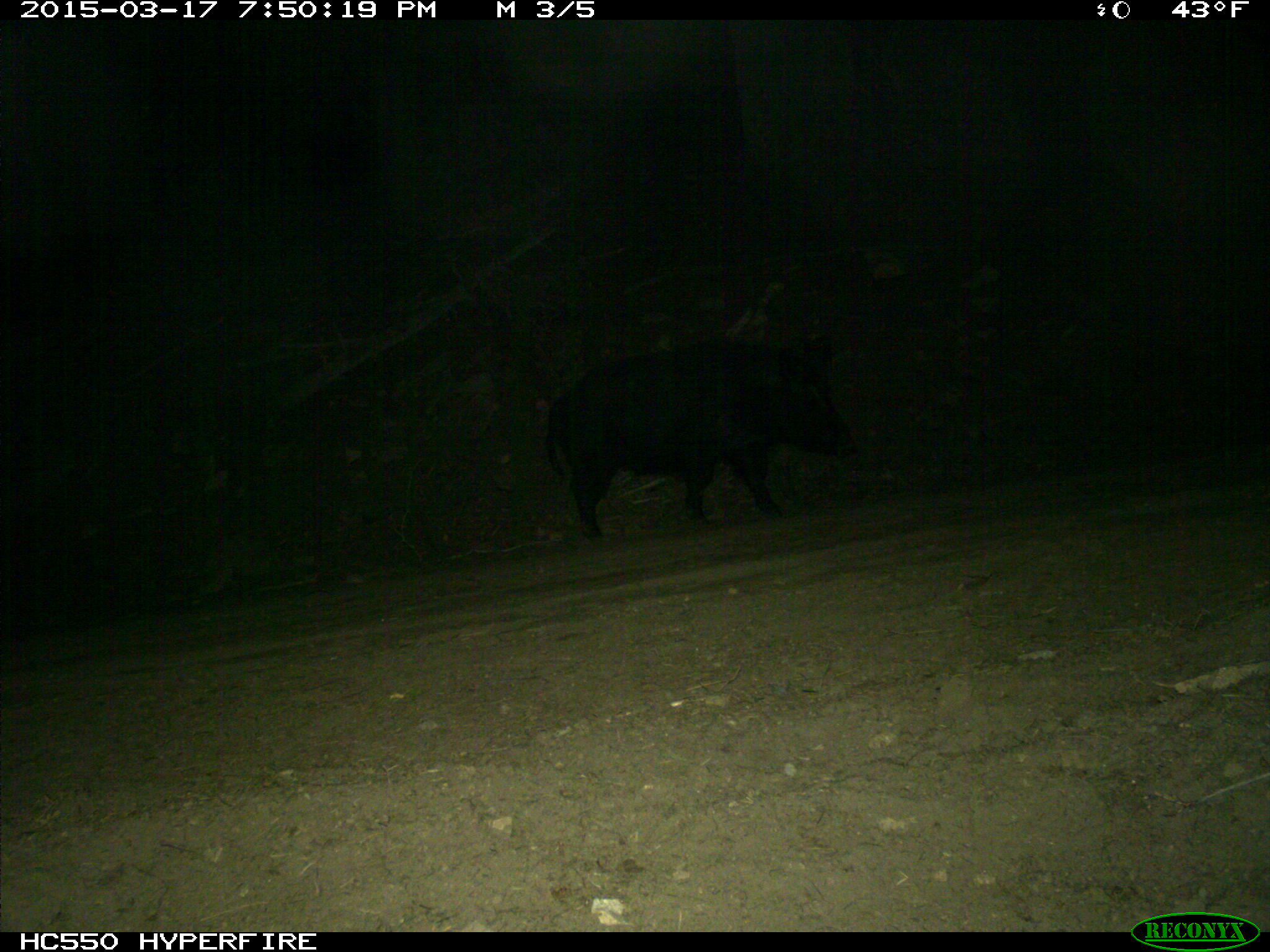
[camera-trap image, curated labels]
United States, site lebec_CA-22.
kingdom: Animalia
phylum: Chordata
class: Mammalia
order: Artiodactyla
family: Suidae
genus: Sus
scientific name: Sus scrofa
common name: wild boar